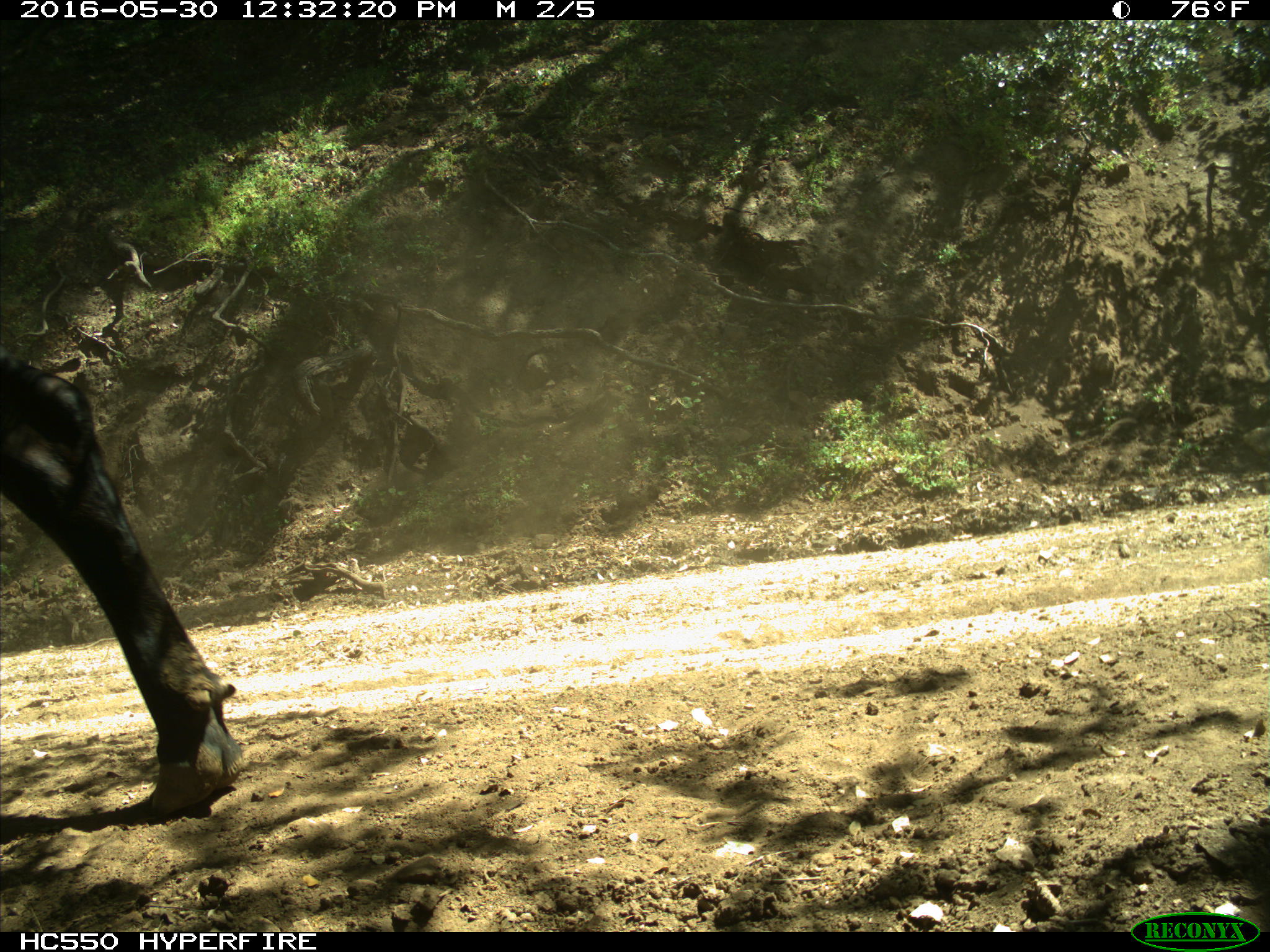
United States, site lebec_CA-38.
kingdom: Animalia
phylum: Chordata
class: Mammalia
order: Artiodactyla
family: Bovidae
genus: Bos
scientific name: Bos taurus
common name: domestic cow